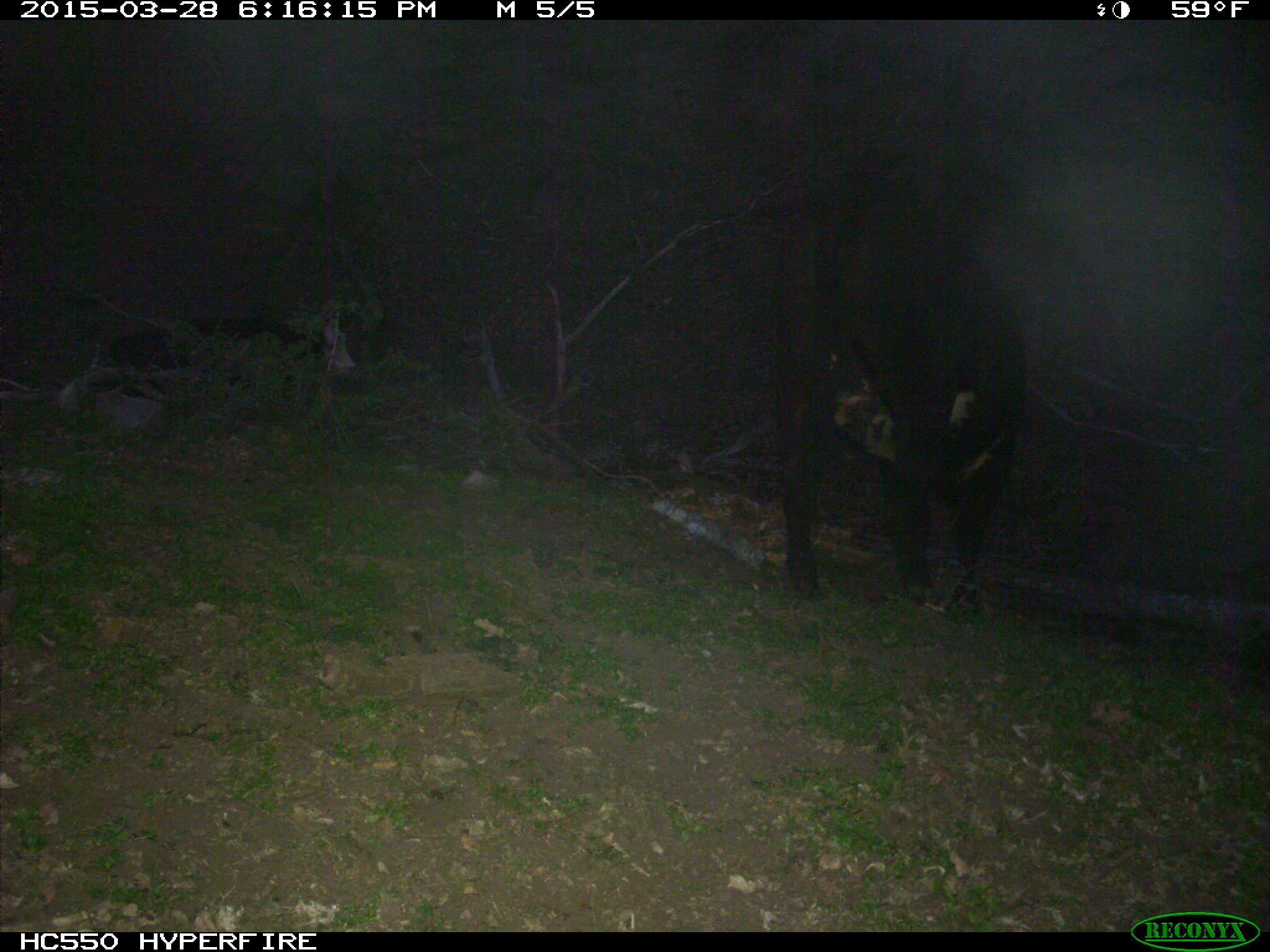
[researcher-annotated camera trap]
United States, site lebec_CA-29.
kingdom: Animalia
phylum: Chordata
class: Mammalia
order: Artiodactyla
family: Bovidae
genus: Bos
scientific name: Bos taurus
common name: domestic cow